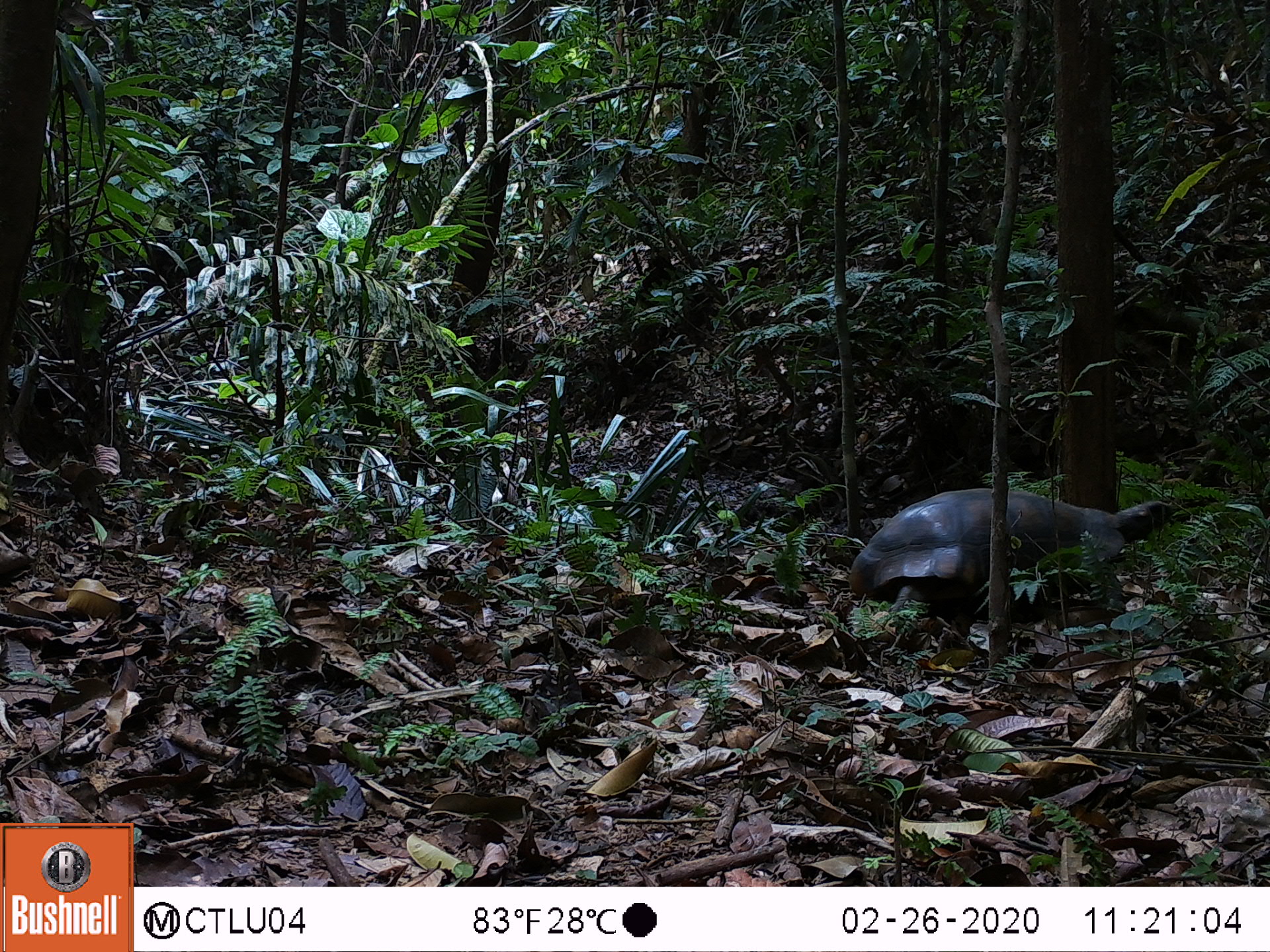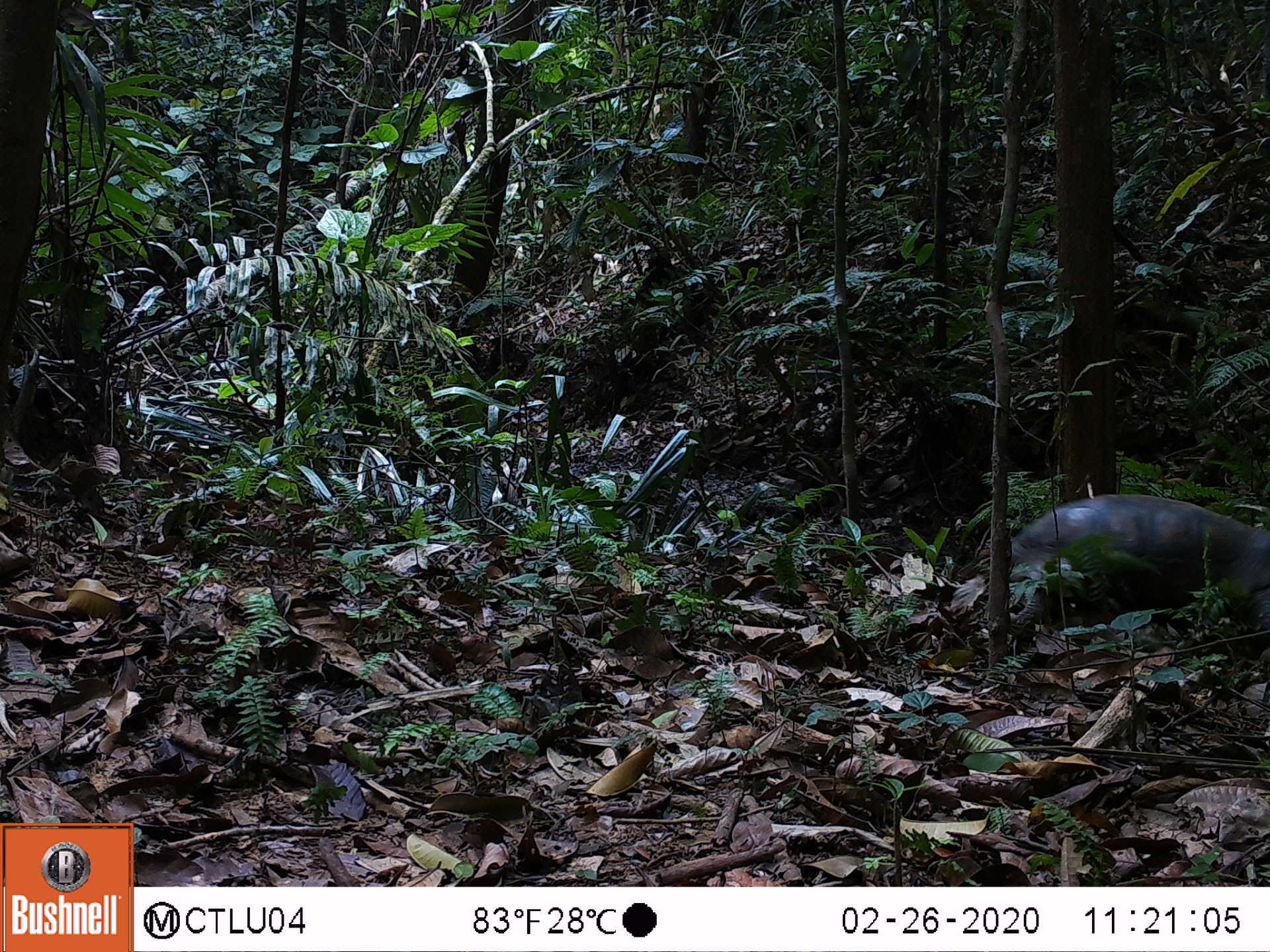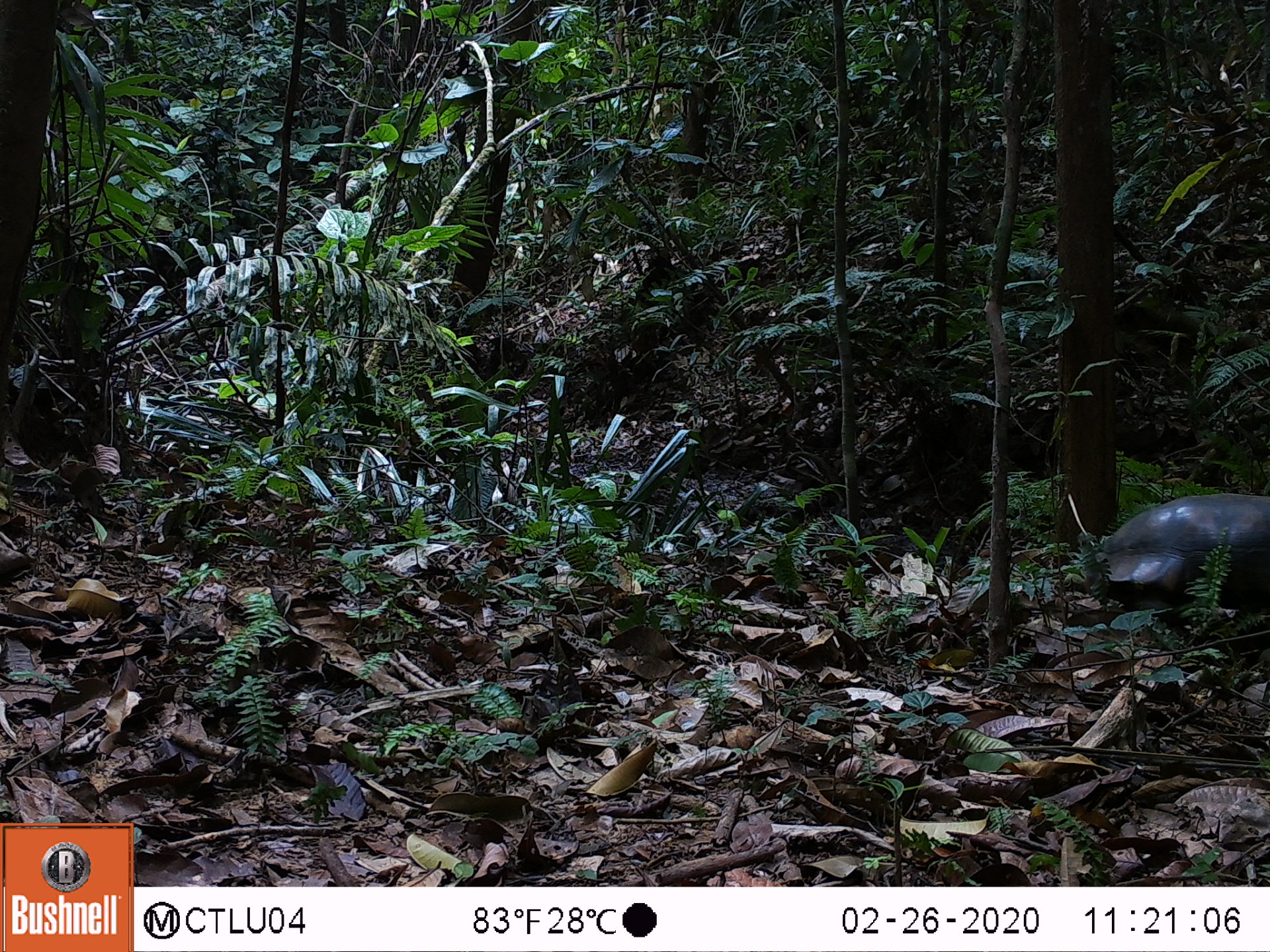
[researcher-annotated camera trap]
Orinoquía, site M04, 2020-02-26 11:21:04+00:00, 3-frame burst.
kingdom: Animalia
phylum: Chordata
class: Reptilia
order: Testudines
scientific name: Testudines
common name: turtles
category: unknown turtle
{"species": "unknown turtle (turtles) (Testudines)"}